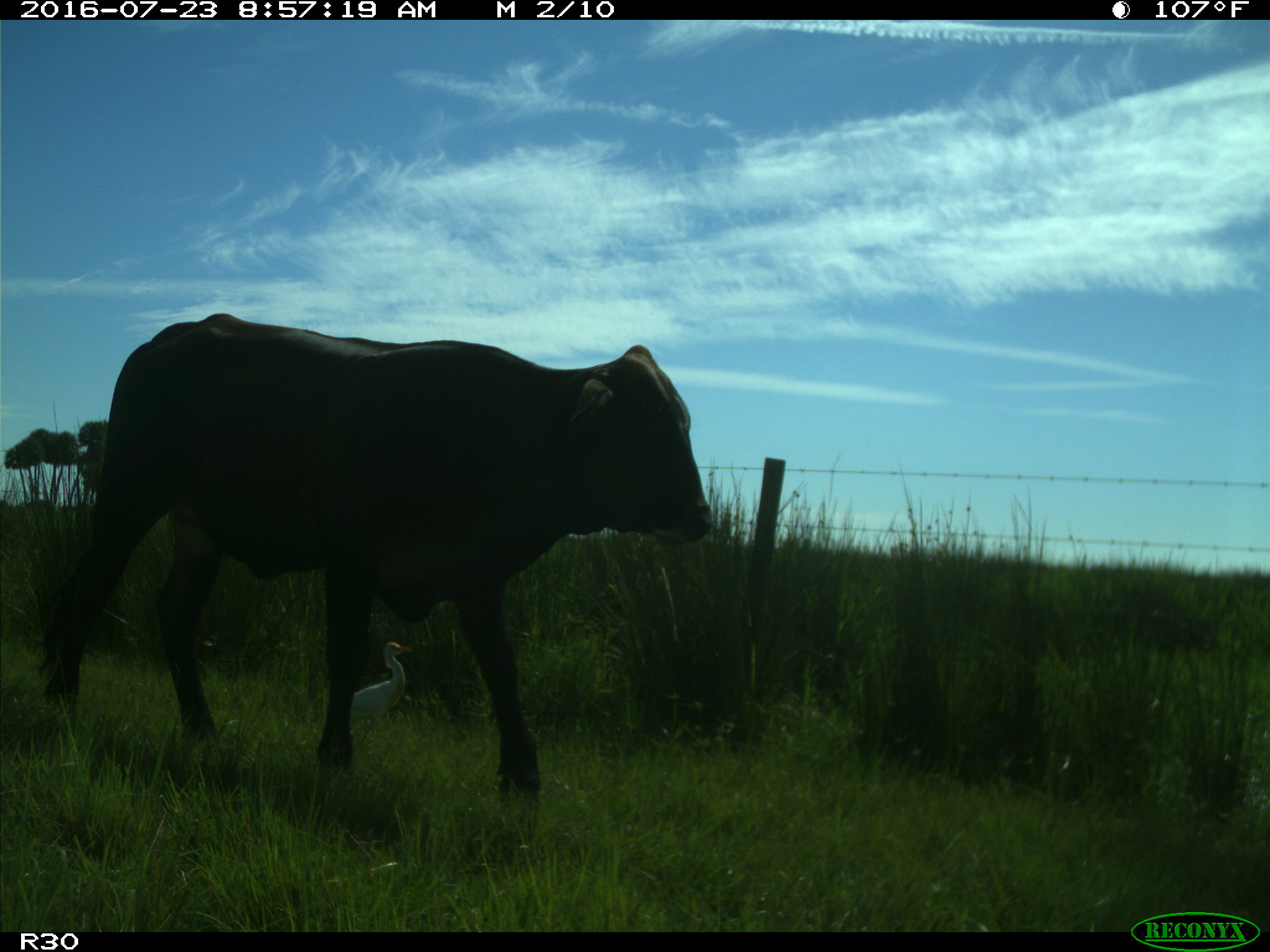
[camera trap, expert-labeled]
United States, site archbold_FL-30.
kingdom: Animalia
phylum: Chordata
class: Mammalia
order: Artiodactyla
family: Bovidae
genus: Bos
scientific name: Bos taurus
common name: domestic cow